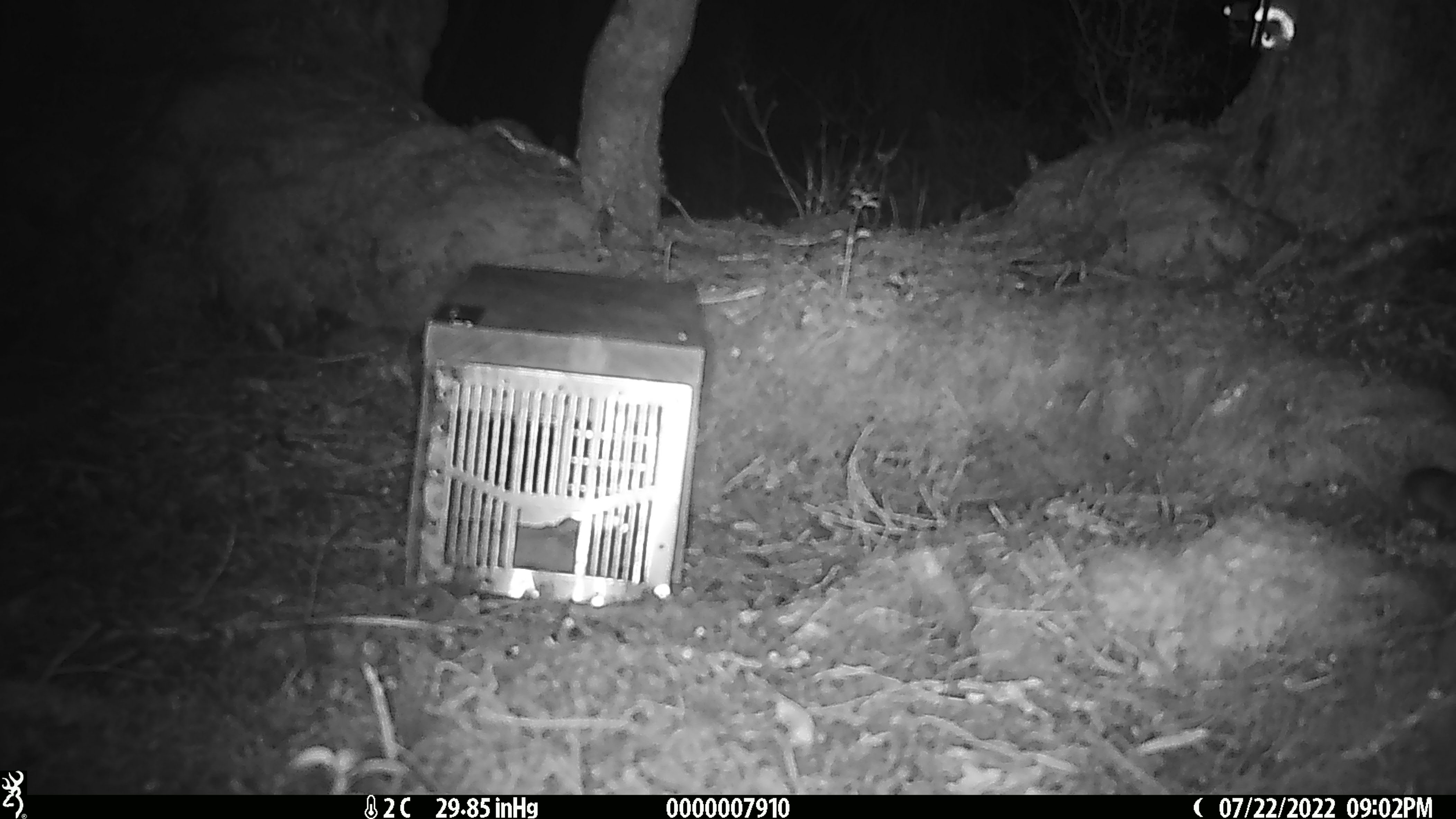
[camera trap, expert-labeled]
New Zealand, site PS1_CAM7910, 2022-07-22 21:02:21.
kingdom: Animalia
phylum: Chordata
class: Mammalia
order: Rodentia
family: Muridae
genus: Mus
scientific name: Mus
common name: mouse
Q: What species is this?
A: Mouse (Mus).